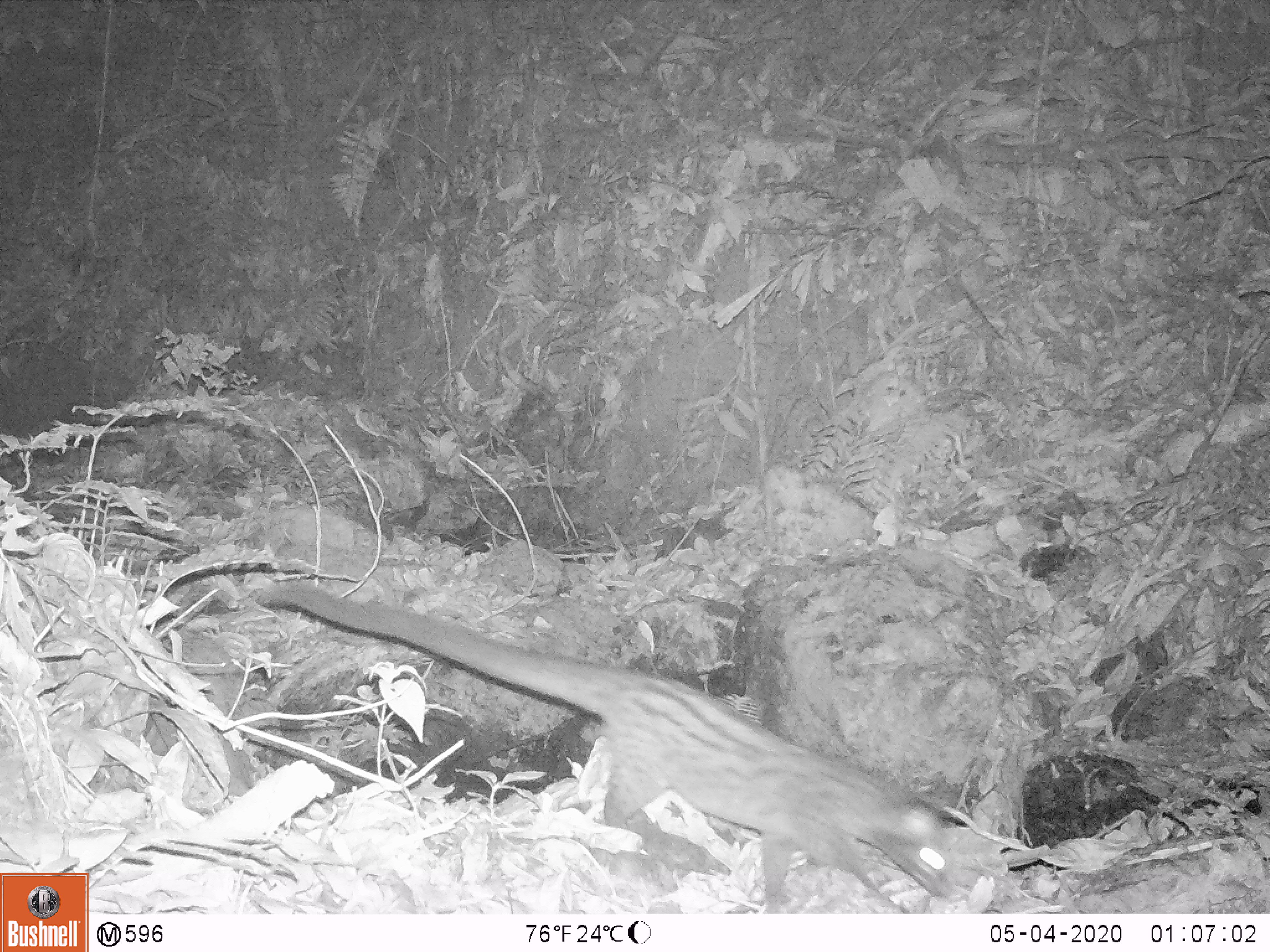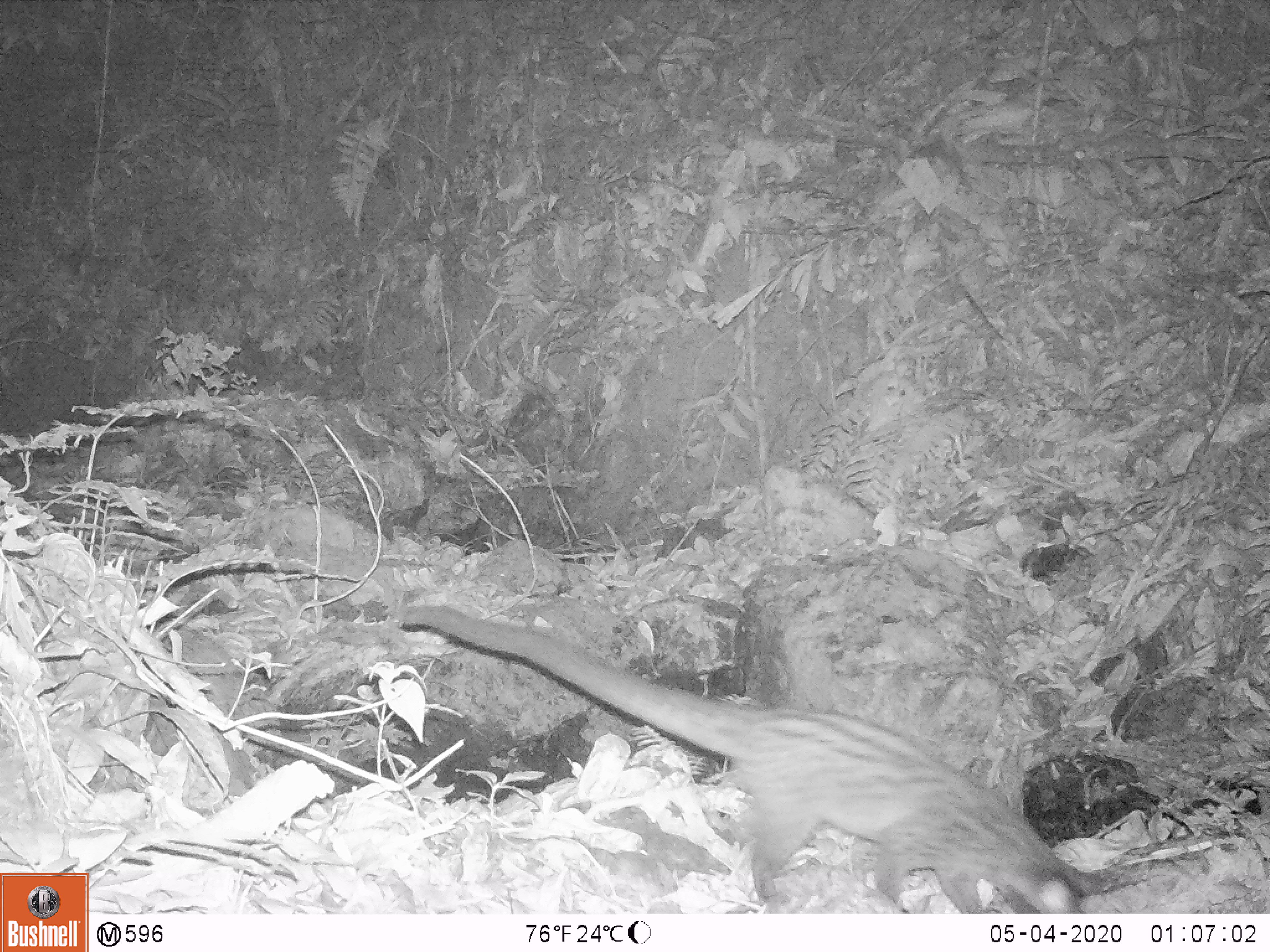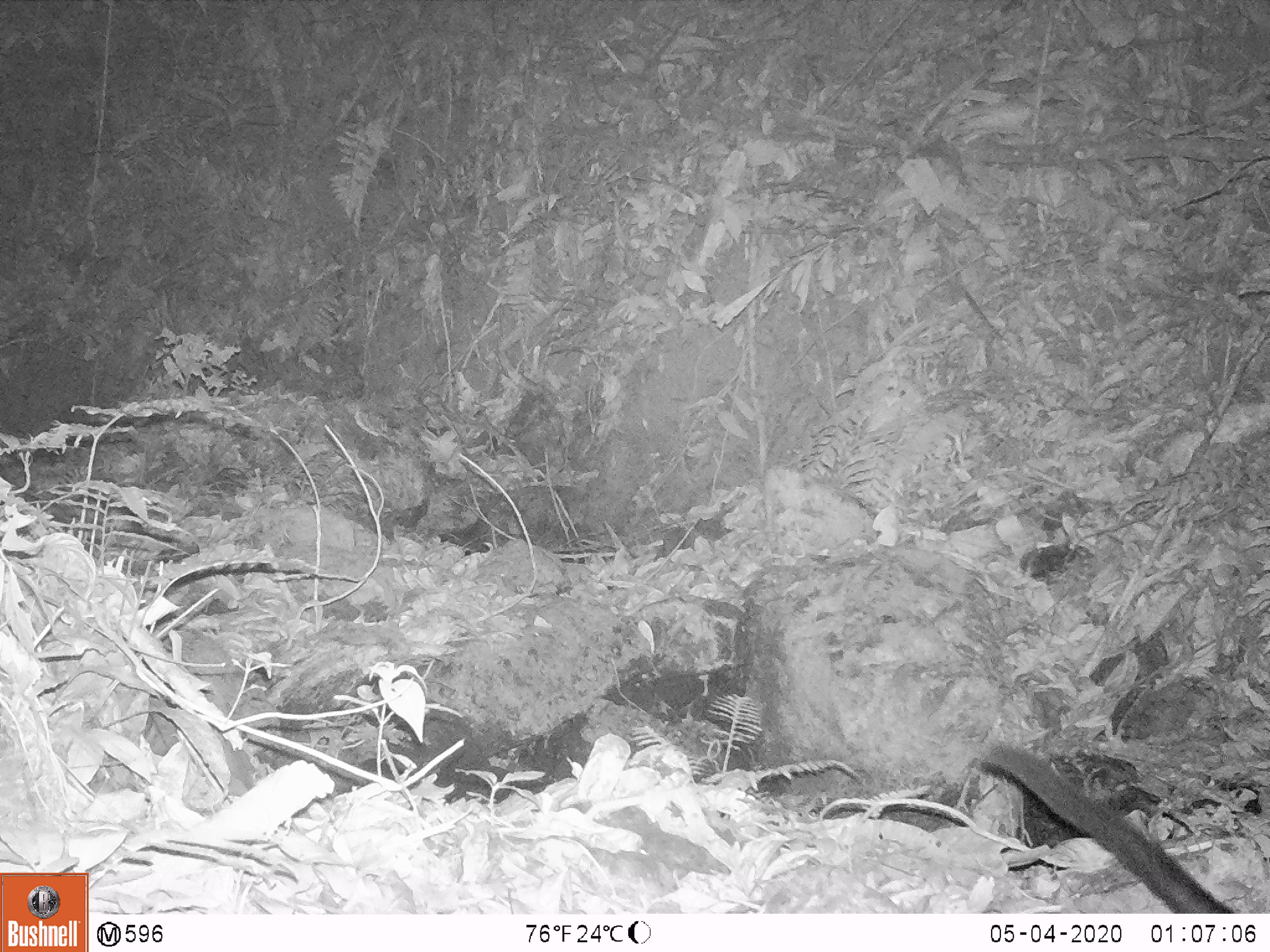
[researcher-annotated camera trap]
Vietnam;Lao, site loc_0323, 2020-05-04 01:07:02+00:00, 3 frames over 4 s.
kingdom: Animalia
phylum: Chordata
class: Mammalia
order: Carnivora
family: Viverridae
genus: Paradoxurus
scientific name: Paradoxurus hermaphroditus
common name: common palm civet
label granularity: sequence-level